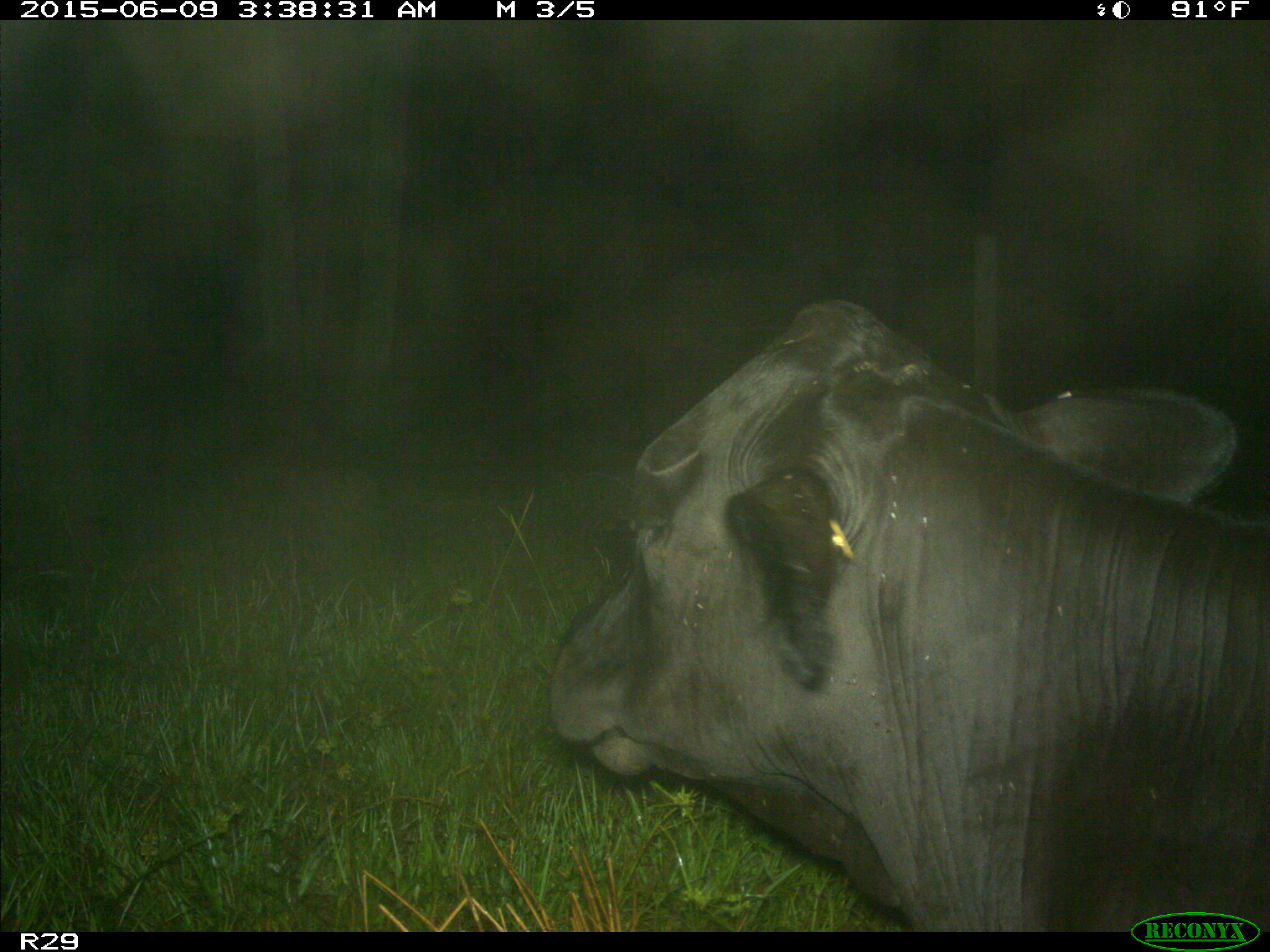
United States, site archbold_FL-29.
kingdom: Animalia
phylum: Chordata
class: Mammalia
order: Artiodactyla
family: Bovidae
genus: Bos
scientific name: Bos taurus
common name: domestic cow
Bos taurus (domestic cow).